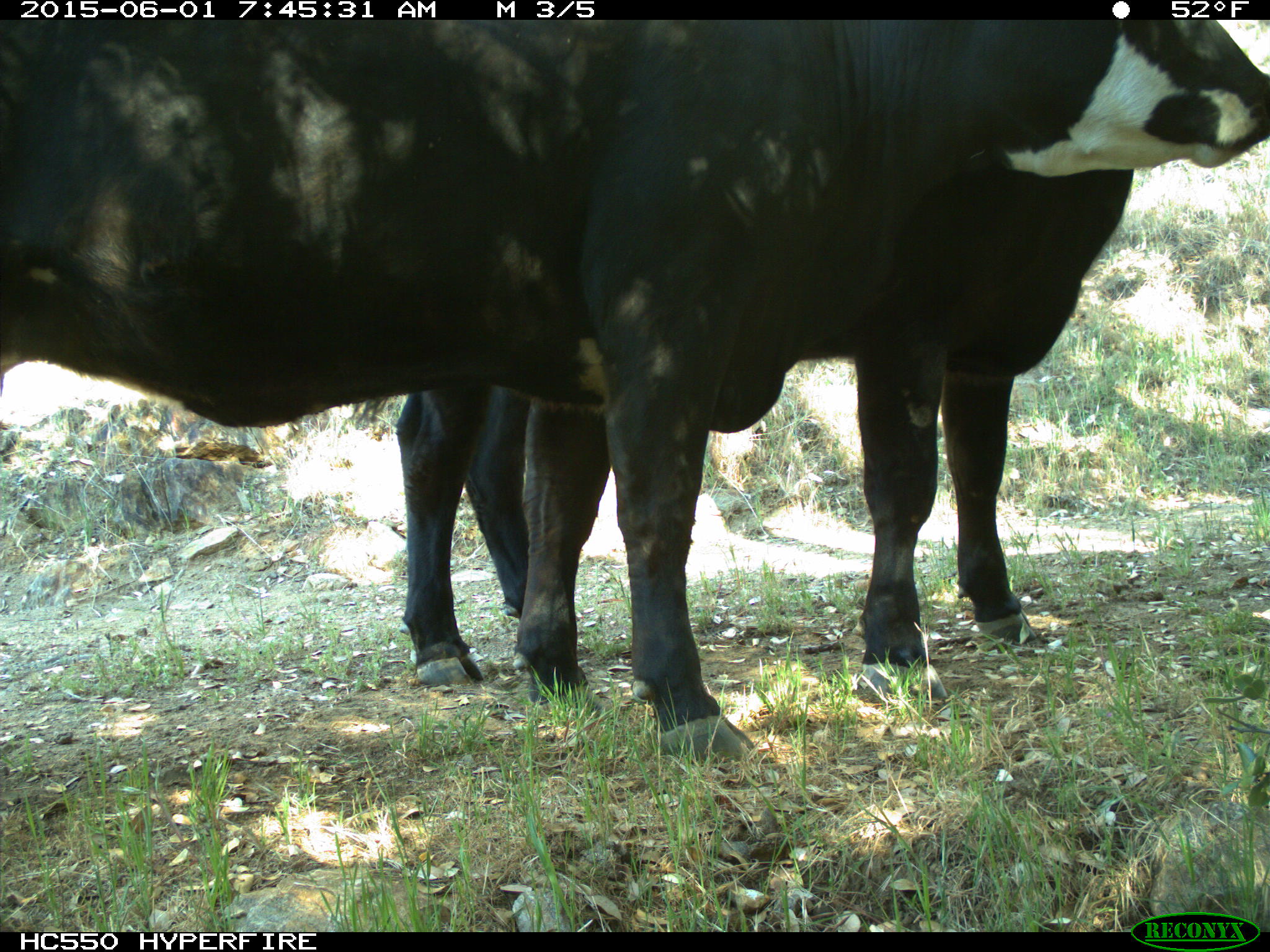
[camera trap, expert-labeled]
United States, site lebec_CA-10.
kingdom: Animalia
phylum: Chordata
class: Mammalia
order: Artiodactyla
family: Bovidae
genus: Bos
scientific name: Bos taurus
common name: domestic cow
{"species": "Bos taurus (domestic cow)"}